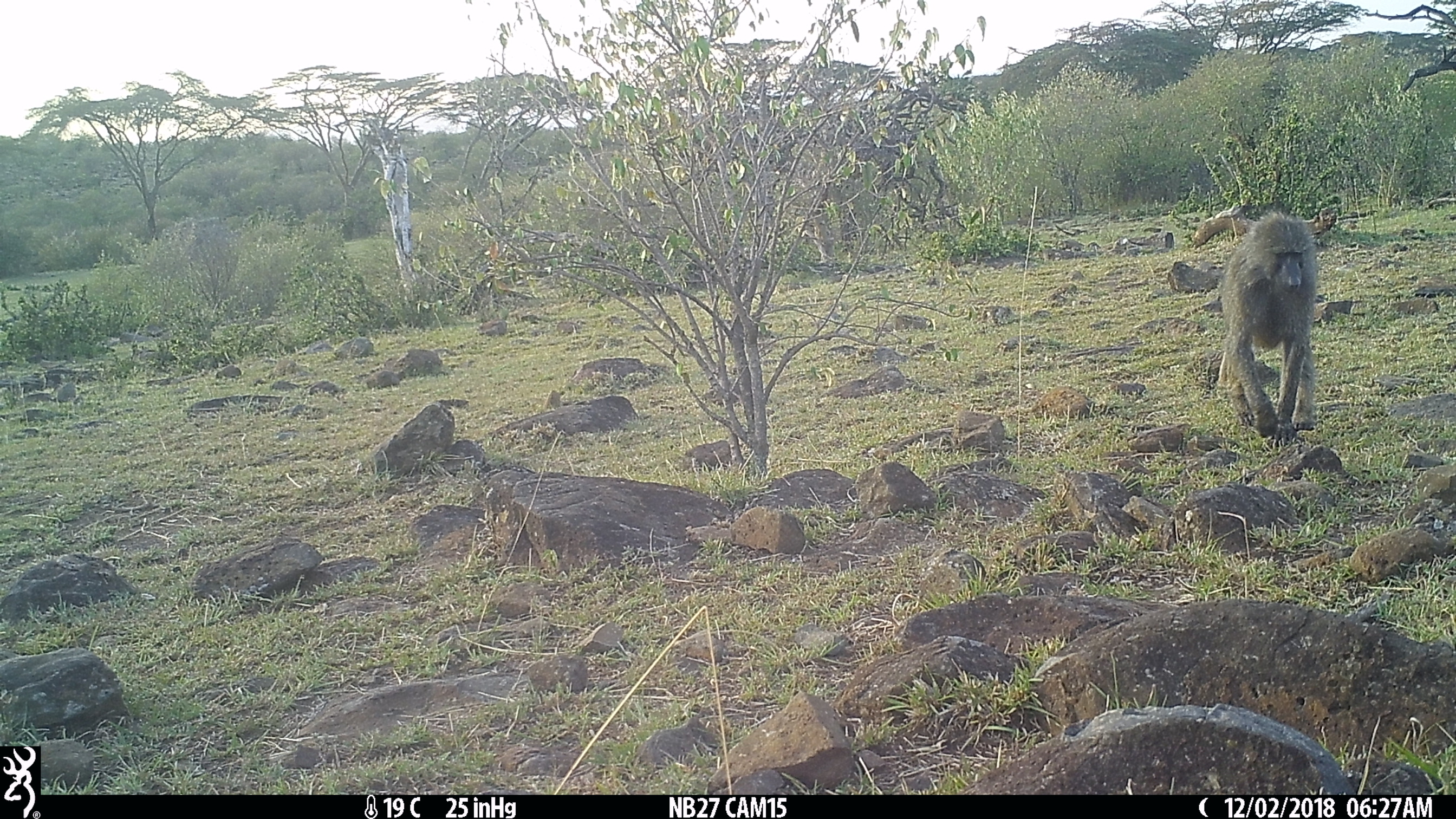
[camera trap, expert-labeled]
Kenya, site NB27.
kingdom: Animalia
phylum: Chordata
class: Mammalia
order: Primates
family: Cercopithecidae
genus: Papio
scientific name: Papio anubis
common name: olive baboon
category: baboon